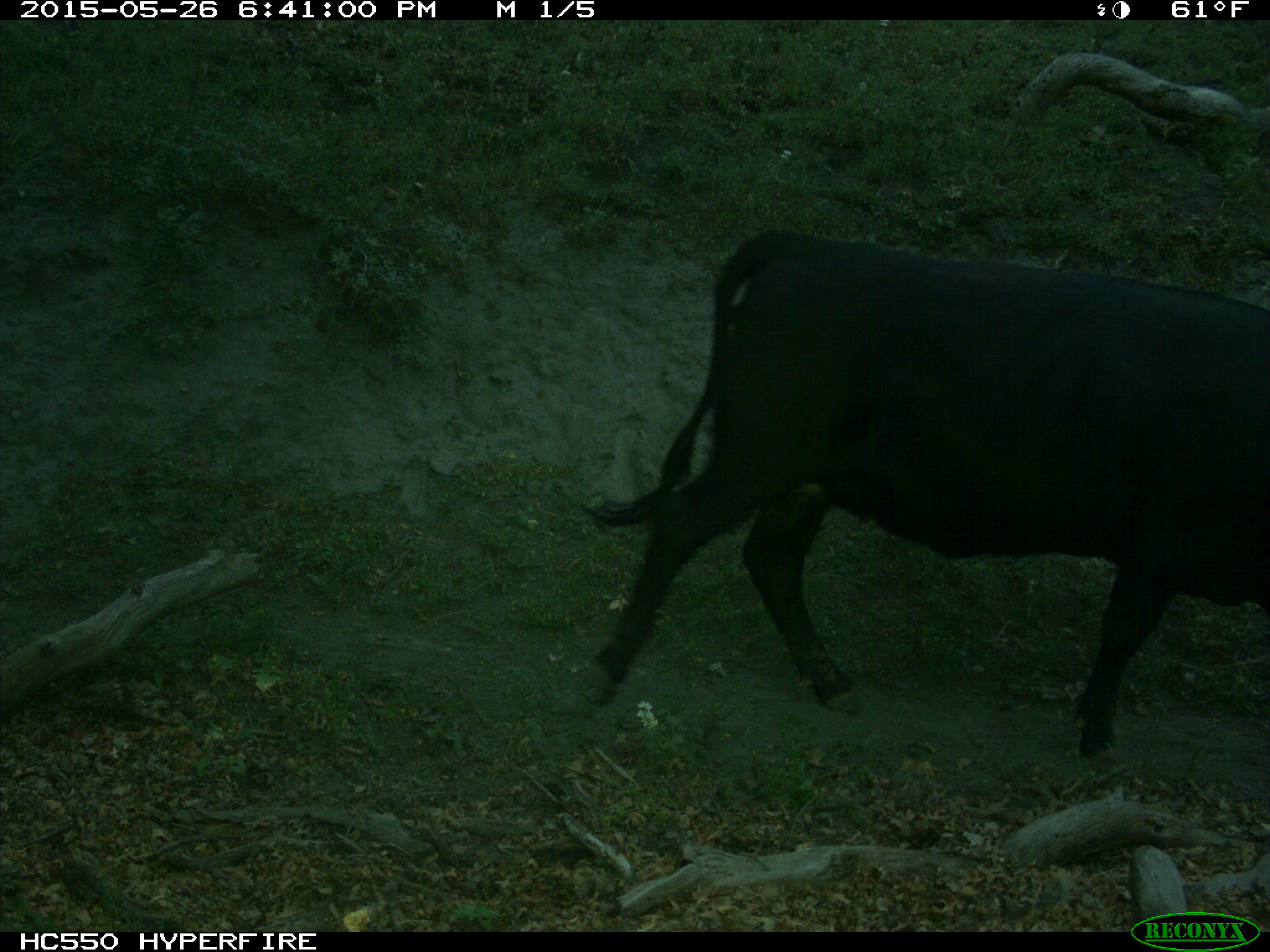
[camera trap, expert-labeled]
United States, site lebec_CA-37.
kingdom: Animalia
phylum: Chordata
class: Mammalia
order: Artiodactyla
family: Bovidae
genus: Bos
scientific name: Bos taurus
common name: domestic cow